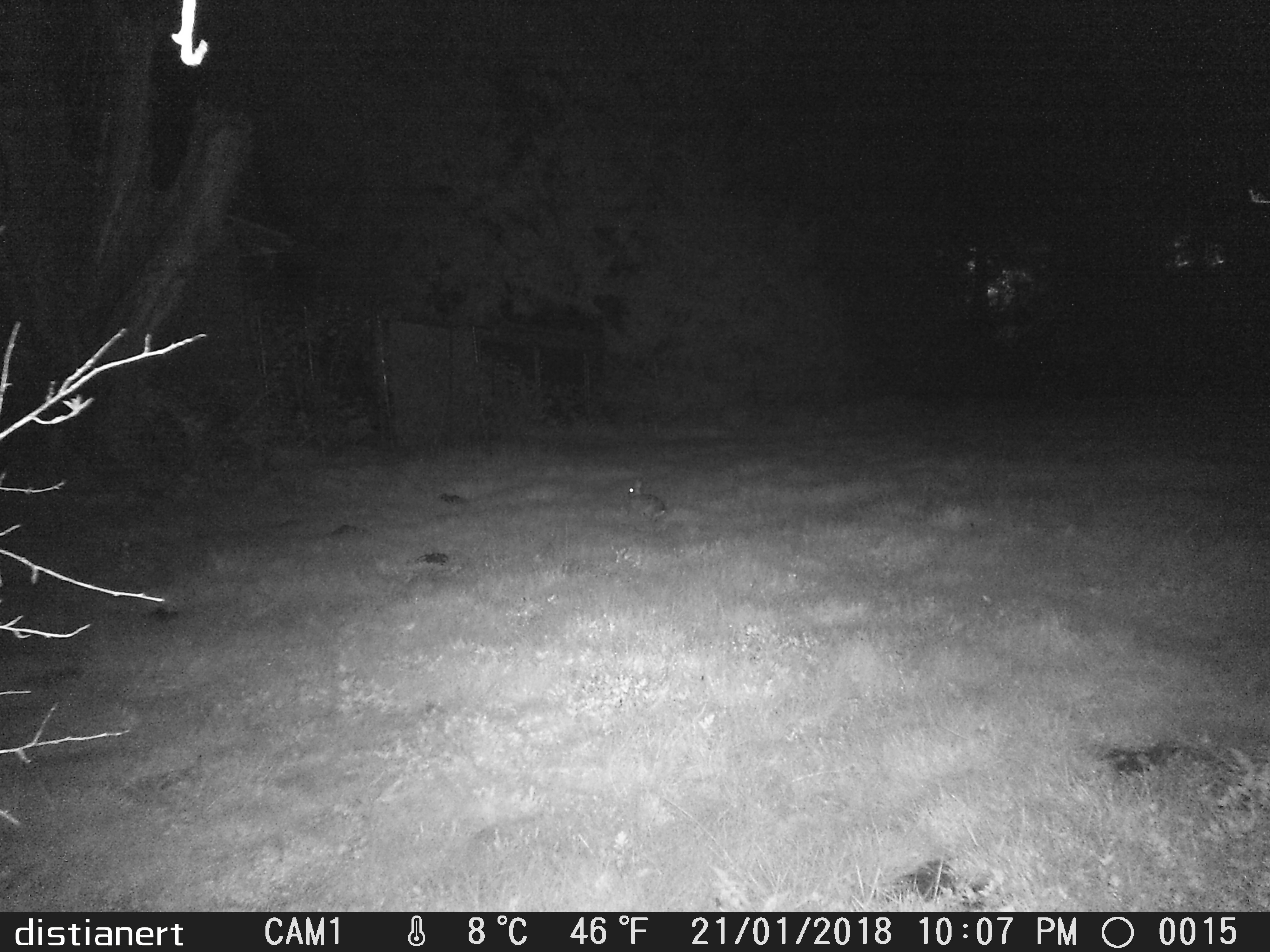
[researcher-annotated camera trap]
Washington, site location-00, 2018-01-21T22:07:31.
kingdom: Animalia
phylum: Chordata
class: Mammalia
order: Lagomorpha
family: Leporidae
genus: Sylvilagus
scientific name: Sylvilagus floridanus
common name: eastern cottontail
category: rabbit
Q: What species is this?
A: Rabbit (eastern cottontail) (Sylvilagus floridanus).